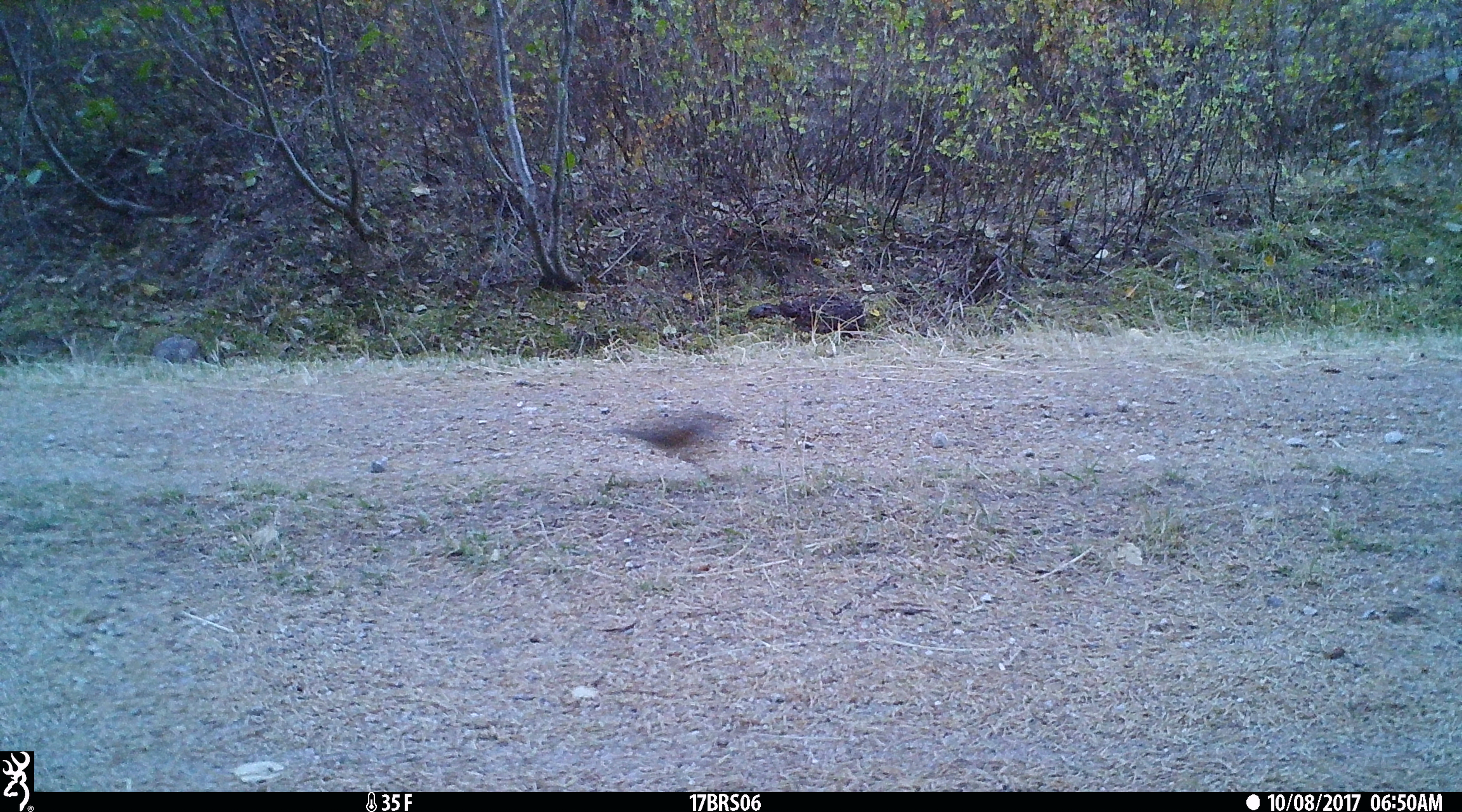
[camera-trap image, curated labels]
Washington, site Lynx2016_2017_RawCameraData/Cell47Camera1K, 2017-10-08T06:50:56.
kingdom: Animalia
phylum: Chordata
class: Aves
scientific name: Aves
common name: birds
Aves (birds). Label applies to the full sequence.